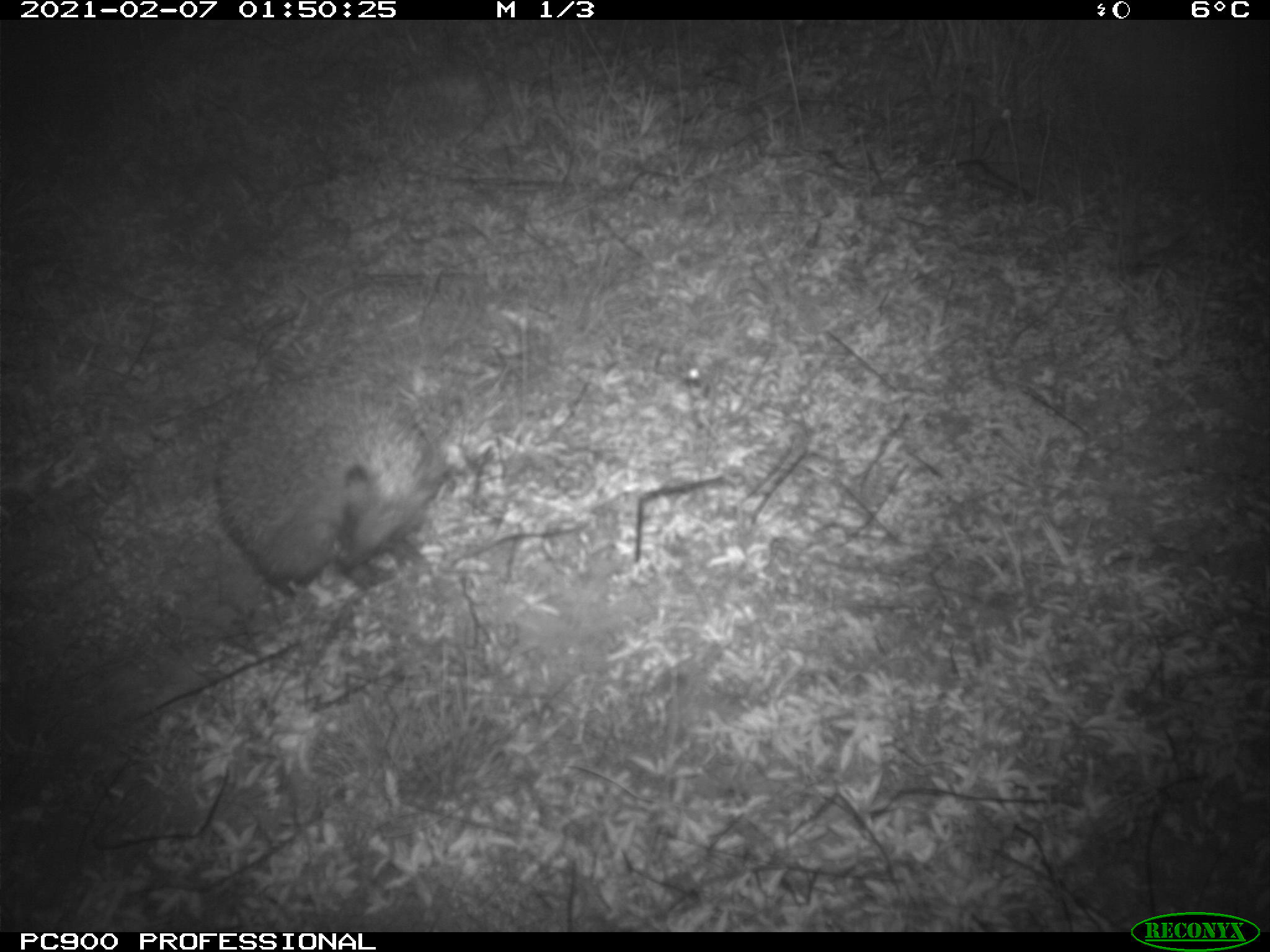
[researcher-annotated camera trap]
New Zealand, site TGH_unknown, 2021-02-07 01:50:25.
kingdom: Animalia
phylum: Chordata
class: Mammalia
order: Eulipotyphla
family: Erinaceidae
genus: Erinaceus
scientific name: Erinaceus europaeus europaeus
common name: european hedgehog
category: hedgehog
Hedgehog (european hedgehog) (Erinaceus europaeus europaeus).